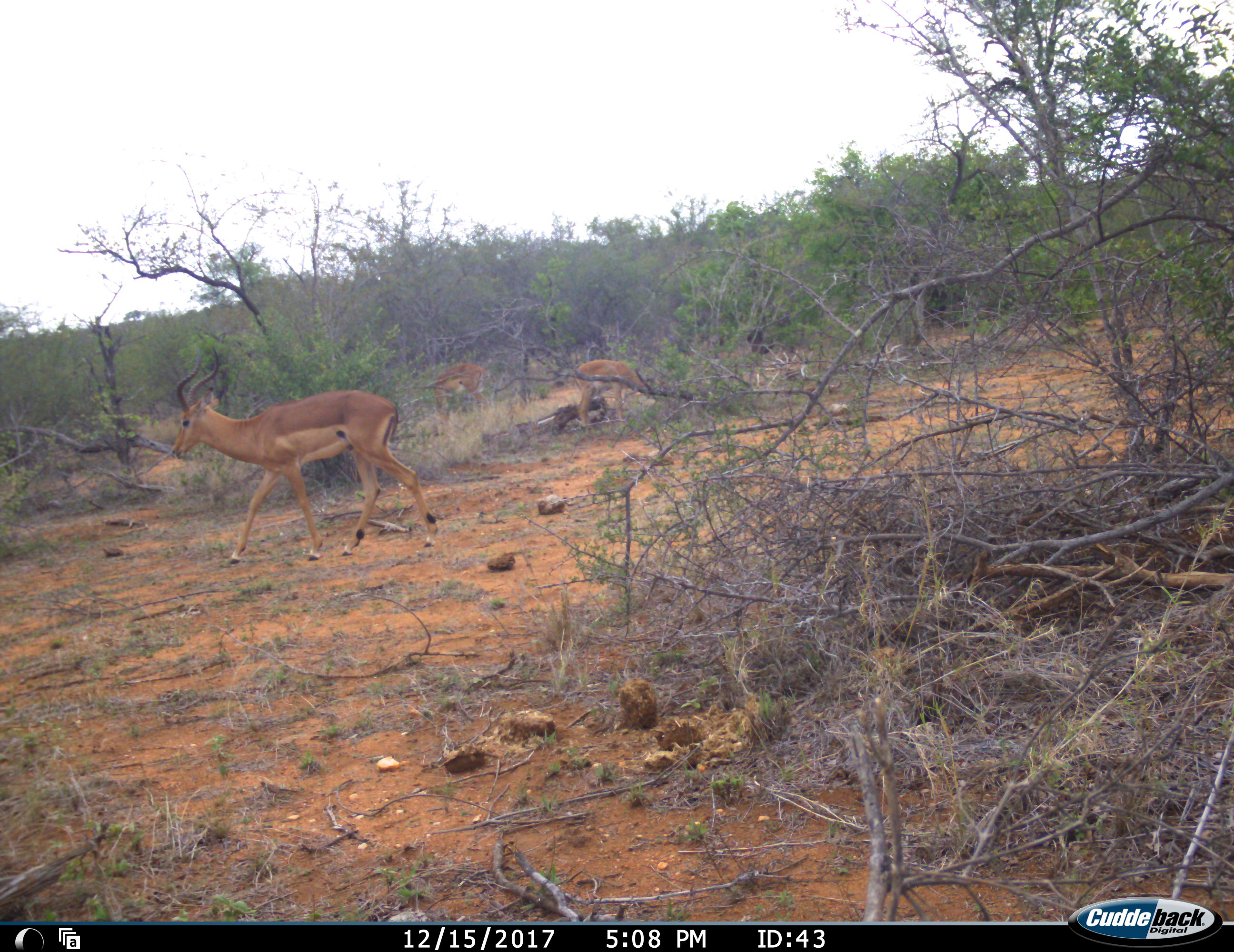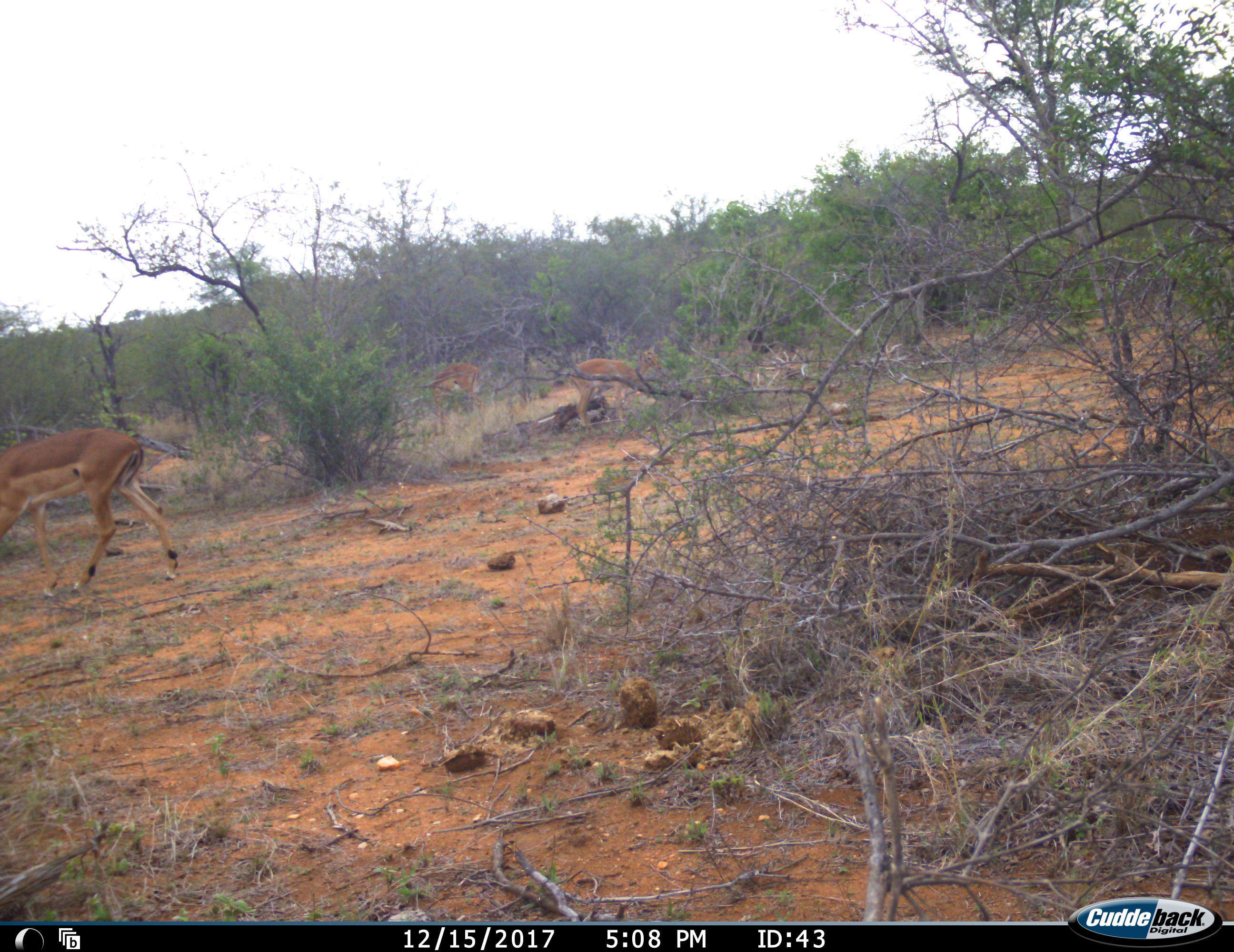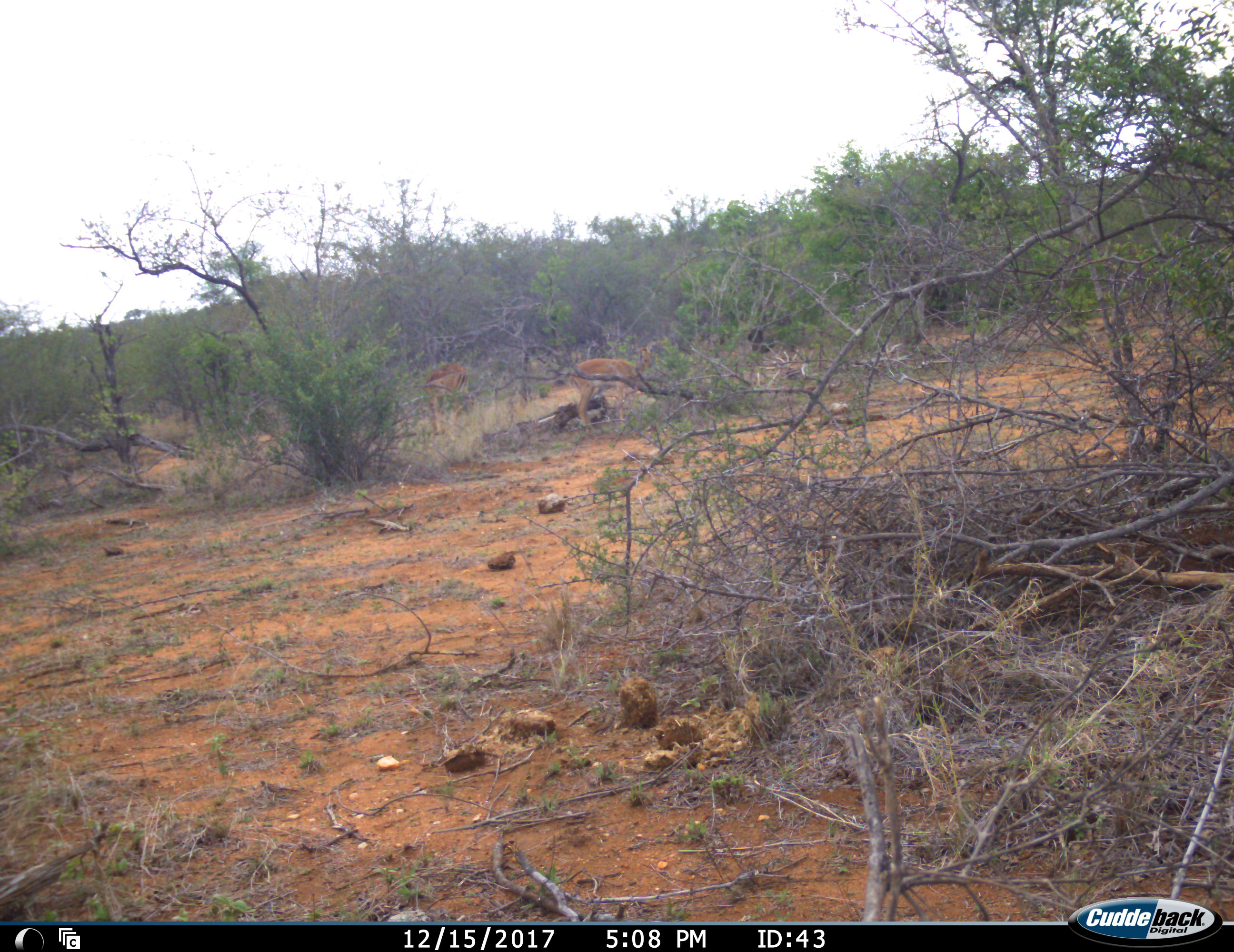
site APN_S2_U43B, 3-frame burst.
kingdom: Animalia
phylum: Chordata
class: Mammalia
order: Artiodactyla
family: Bovidae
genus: Aepyceros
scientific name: Aepyceros melampus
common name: impala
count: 3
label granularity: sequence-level